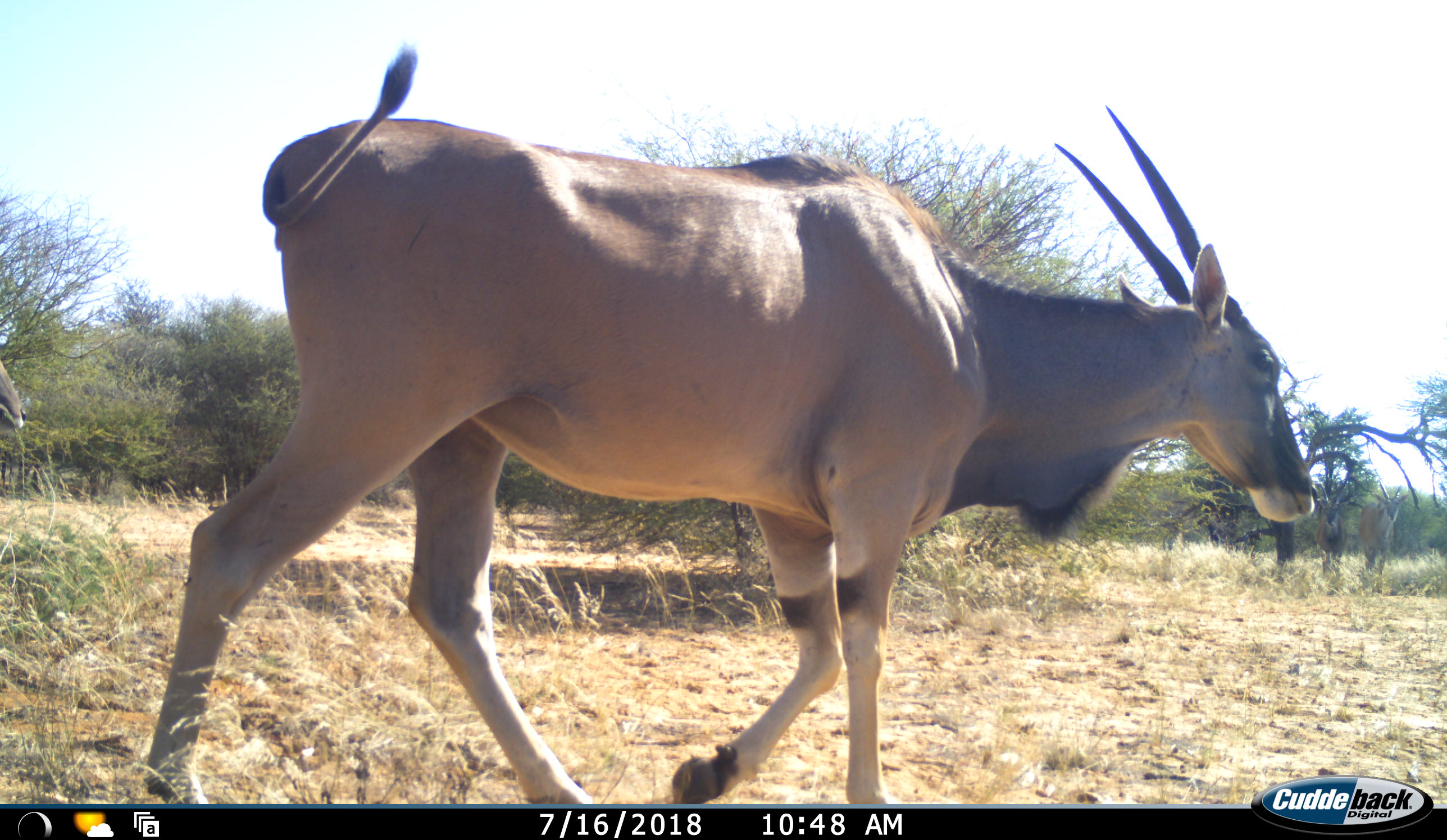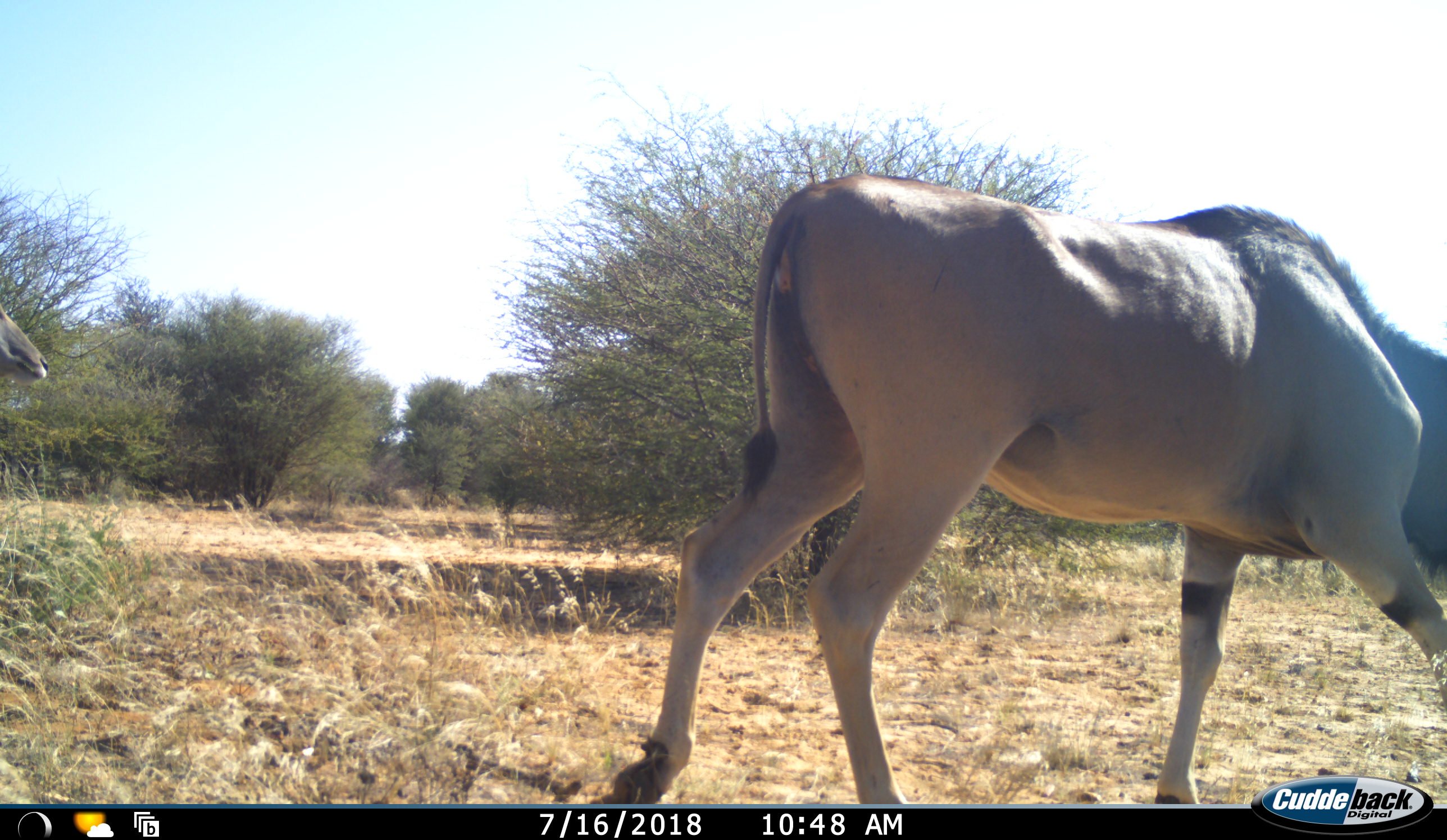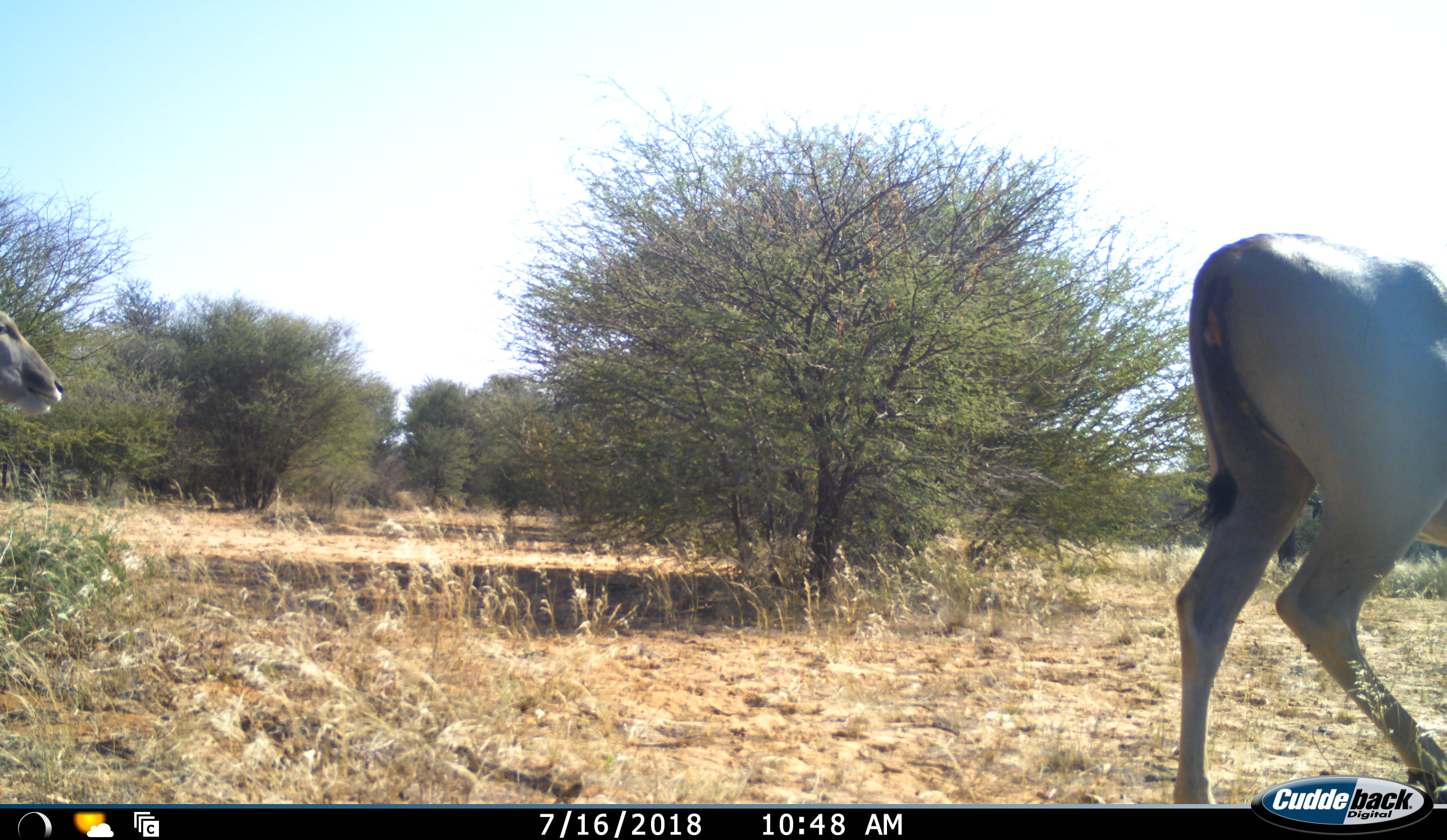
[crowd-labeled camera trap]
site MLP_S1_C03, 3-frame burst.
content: unidentified animal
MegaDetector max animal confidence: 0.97